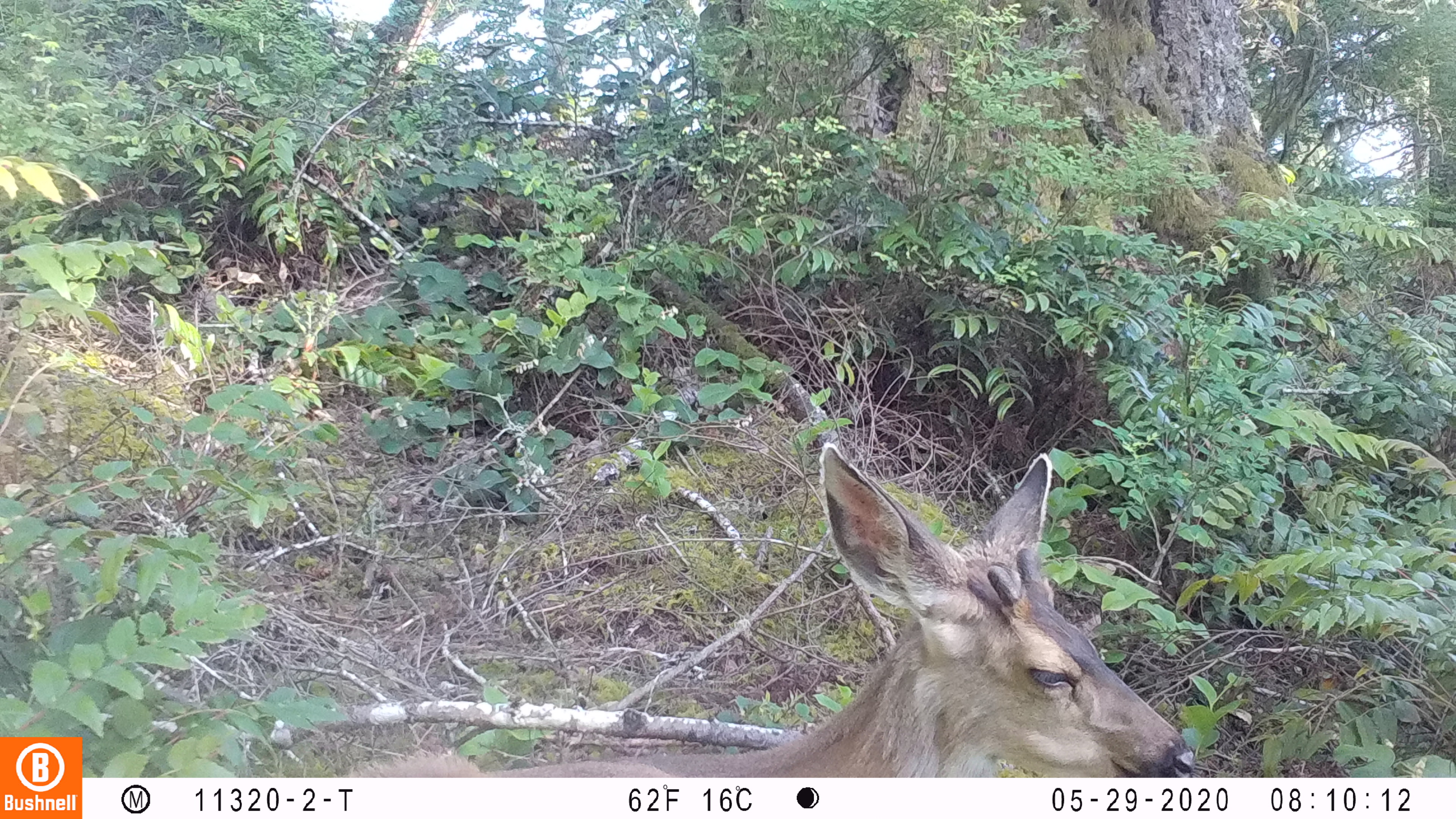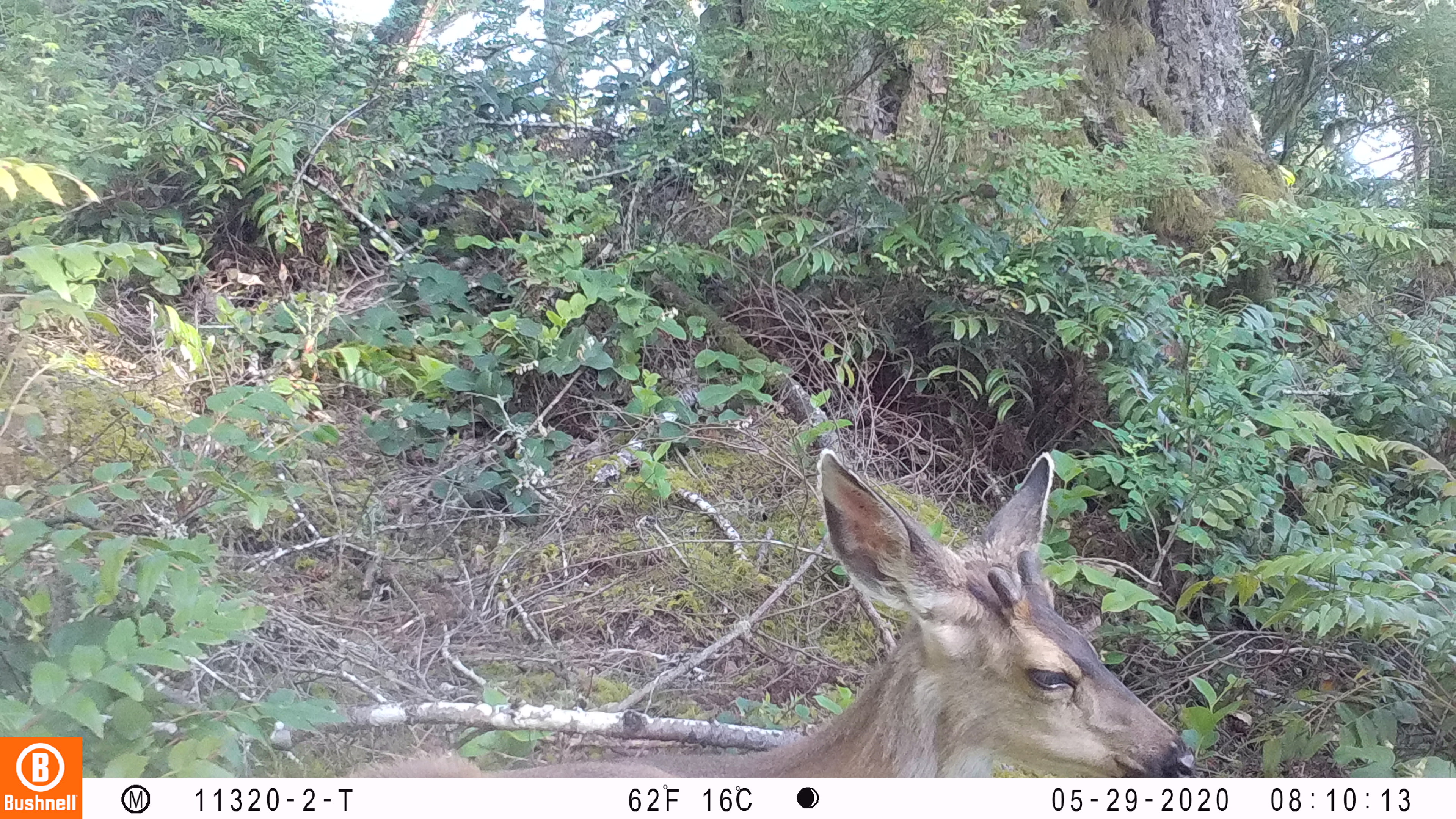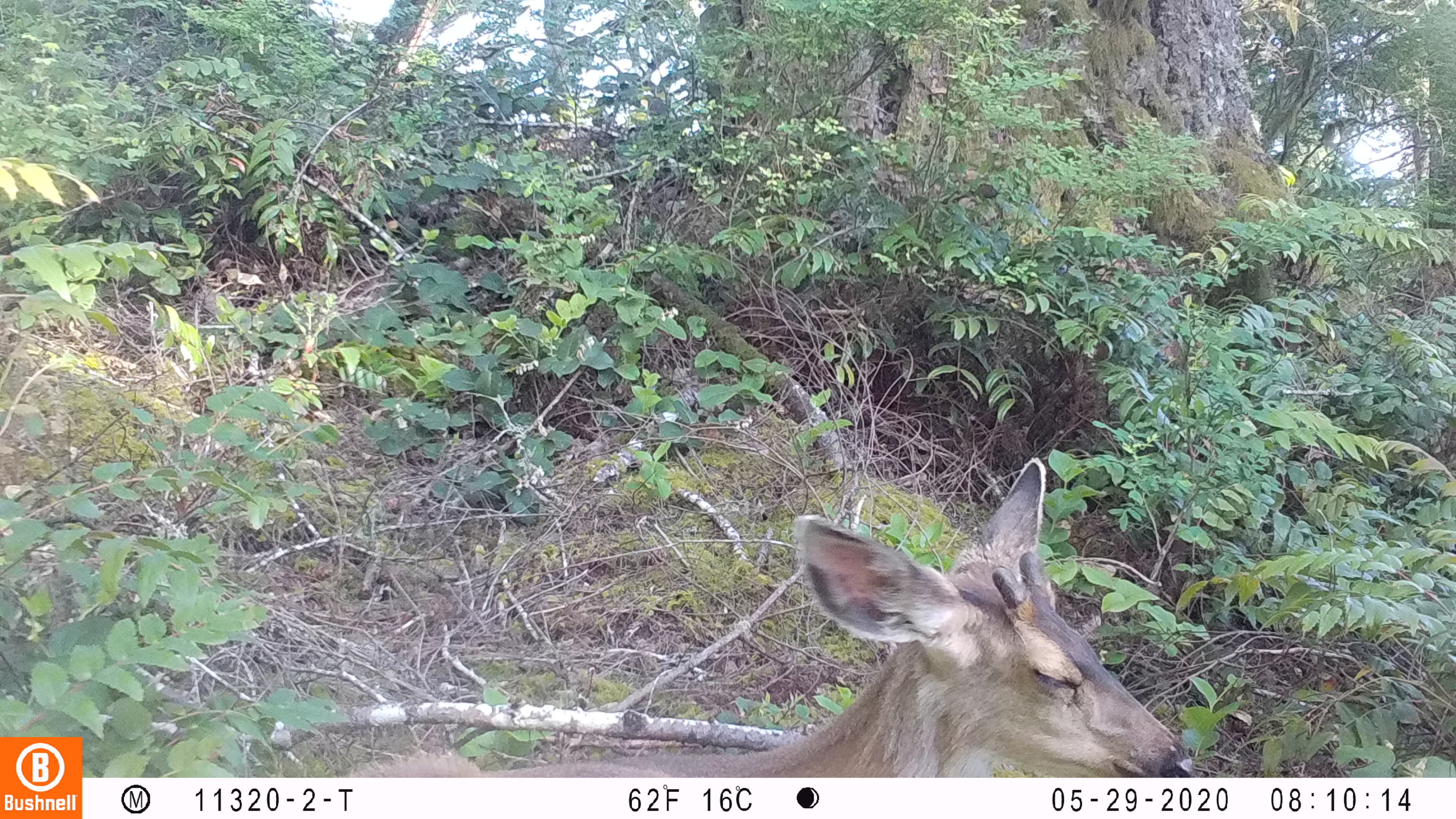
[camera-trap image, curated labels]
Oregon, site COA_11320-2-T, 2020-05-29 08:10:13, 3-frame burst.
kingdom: Animalia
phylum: Chordata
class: Mammalia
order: Artiodactyla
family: Cervidae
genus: Odocoileus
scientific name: Odocoileus hemionus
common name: black-tailed deer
Black-tailed deer (Odocoileus hemionus).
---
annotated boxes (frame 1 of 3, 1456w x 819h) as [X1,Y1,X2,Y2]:
black-tailed deer: [344,431,1204,772]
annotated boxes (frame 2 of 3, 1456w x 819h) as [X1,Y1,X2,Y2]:
black-tailed deer: [344,440,1199,774]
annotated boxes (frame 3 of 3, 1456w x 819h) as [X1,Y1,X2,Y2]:
black-tailed deer: [364,454,1200,770]